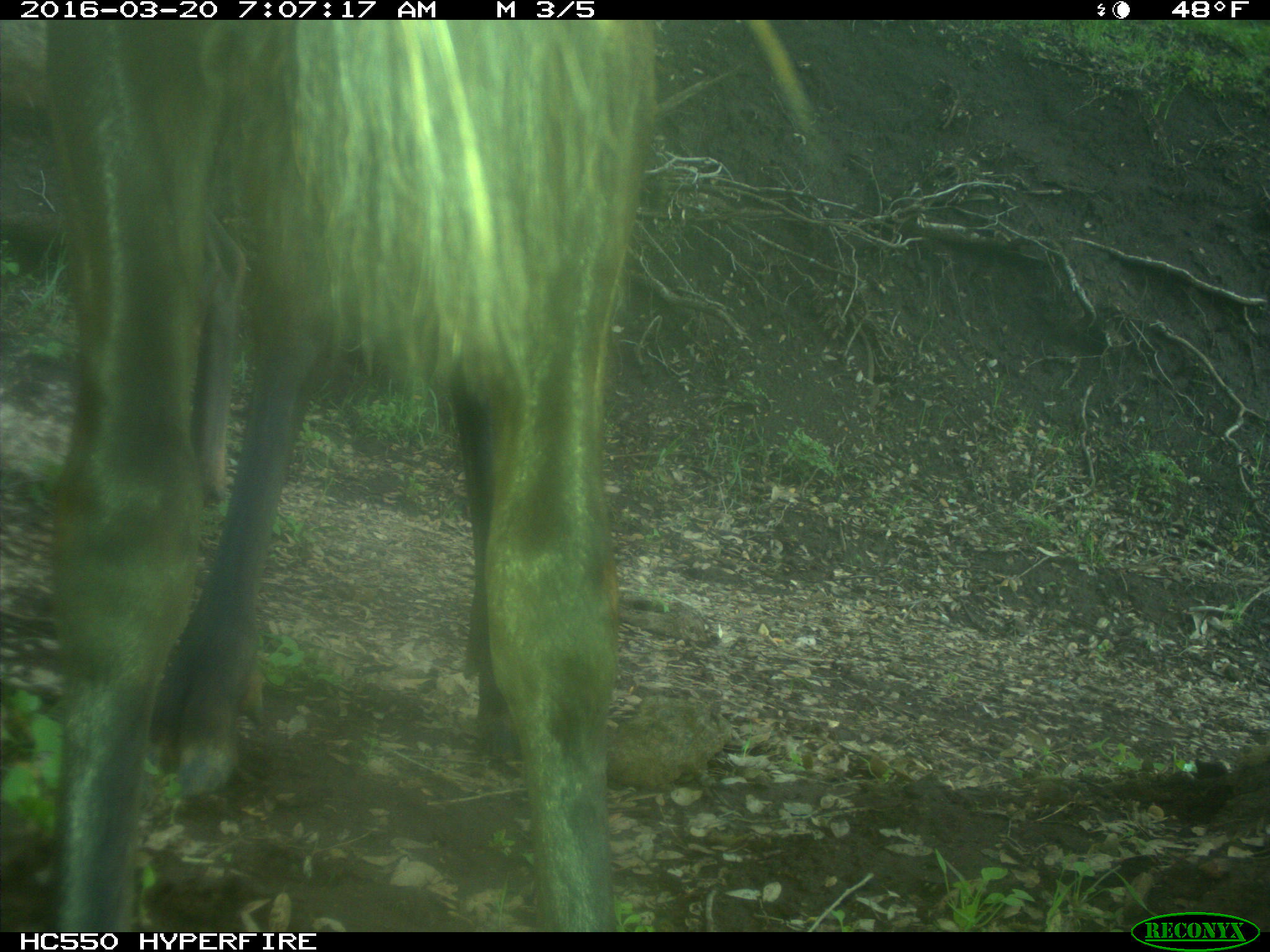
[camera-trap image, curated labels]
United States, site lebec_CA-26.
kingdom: Animalia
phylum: Chordata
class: Mammalia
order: Artiodactyla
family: Cervidae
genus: Cervus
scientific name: Cervus canadensis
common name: elk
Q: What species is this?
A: Cervus canadensis (elk).